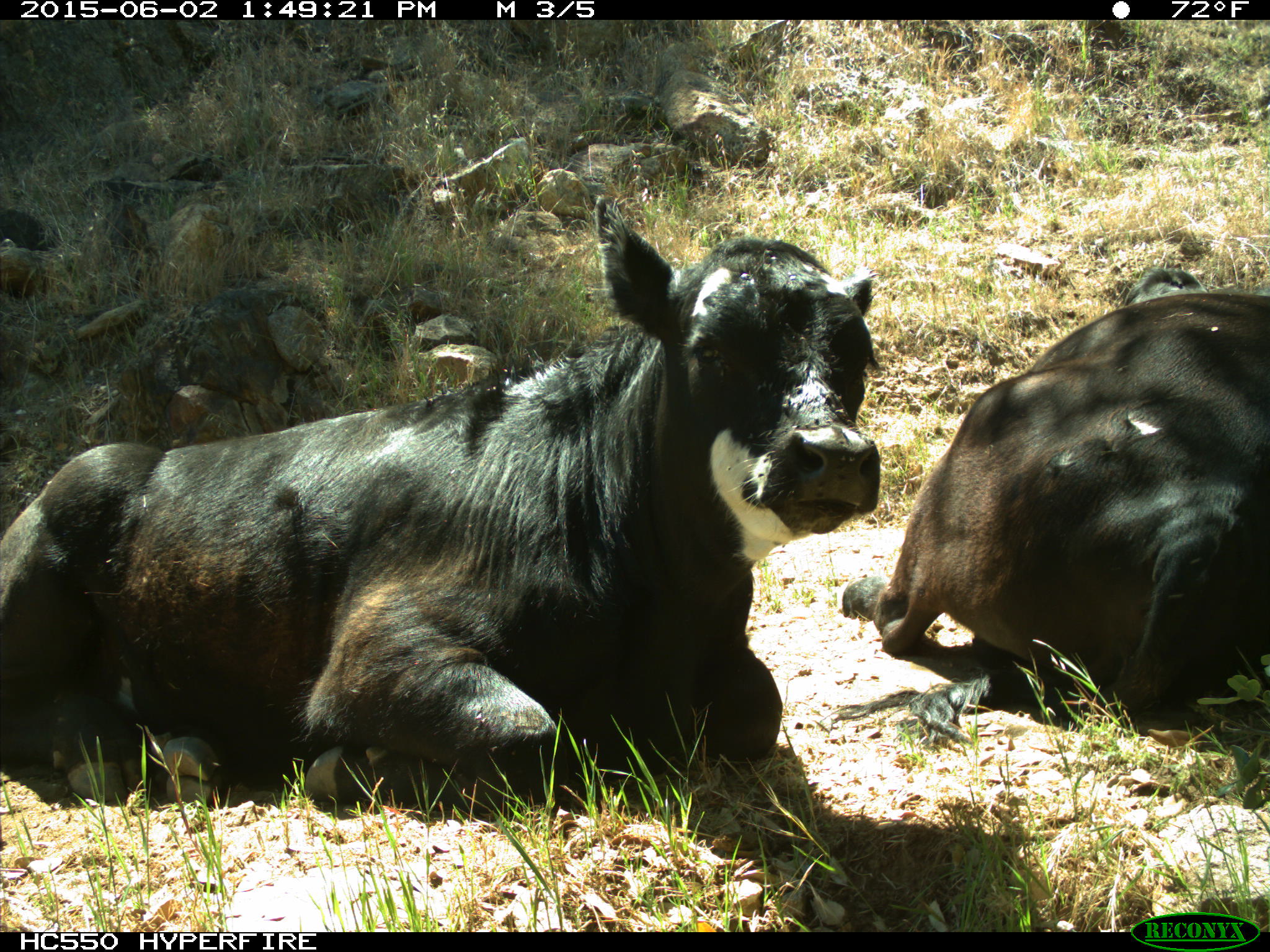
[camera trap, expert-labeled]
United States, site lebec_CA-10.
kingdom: Animalia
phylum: Chordata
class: Mammalia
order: Artiodactyla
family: Bovidae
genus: Bos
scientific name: Bos taurus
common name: domestic cow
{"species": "Bos taurus (domestic cow)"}